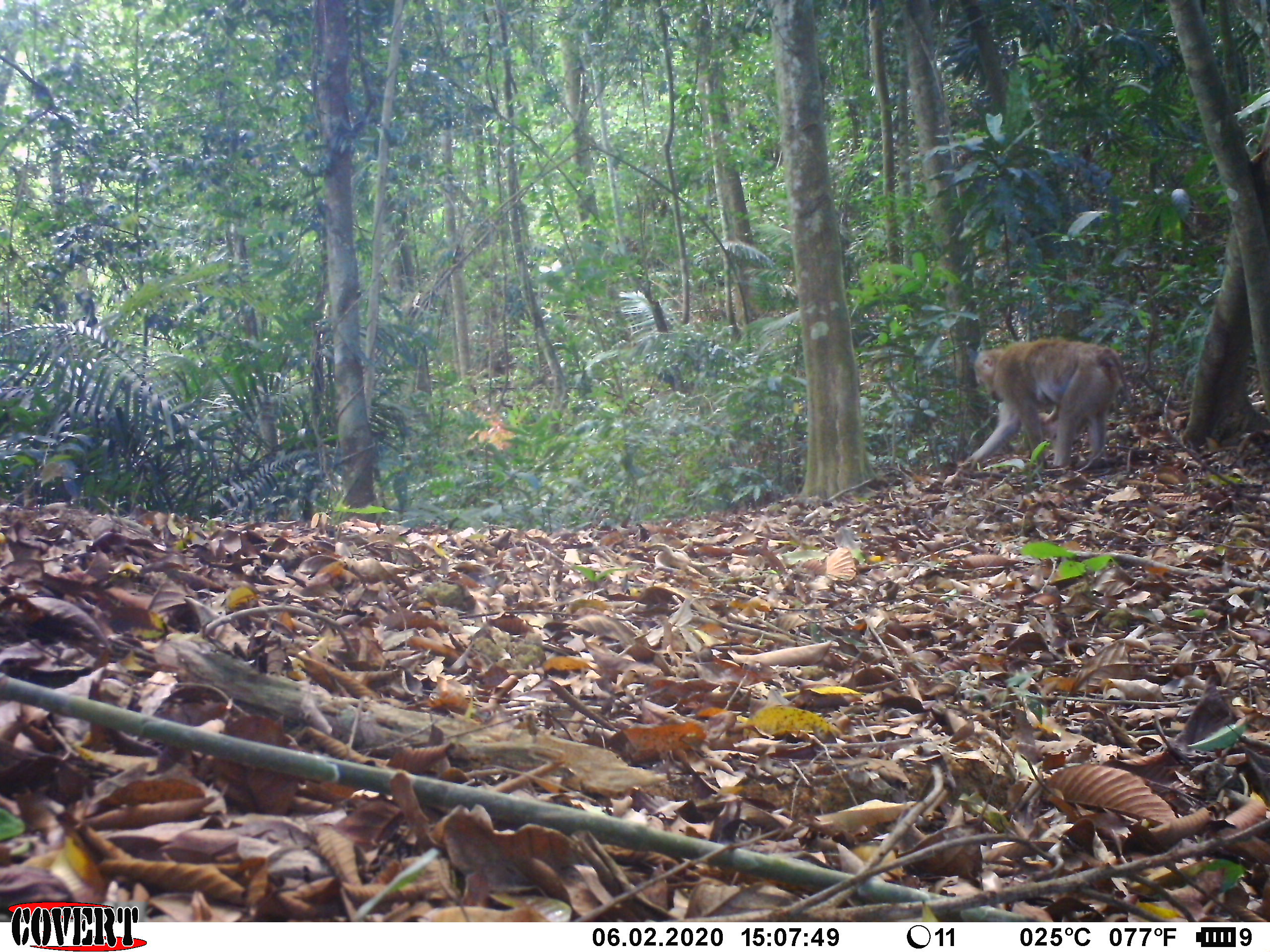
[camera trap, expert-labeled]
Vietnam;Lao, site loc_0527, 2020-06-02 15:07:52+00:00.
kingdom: Animalia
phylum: Chordata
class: Mammalia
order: Primates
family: Cercopithecidae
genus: Macaca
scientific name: Macaca nemestrina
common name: pig-tailed macaque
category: pig tailed macaque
Pig tailed macaque (pig-tailed macaque) (Macaca nemestrina). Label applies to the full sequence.